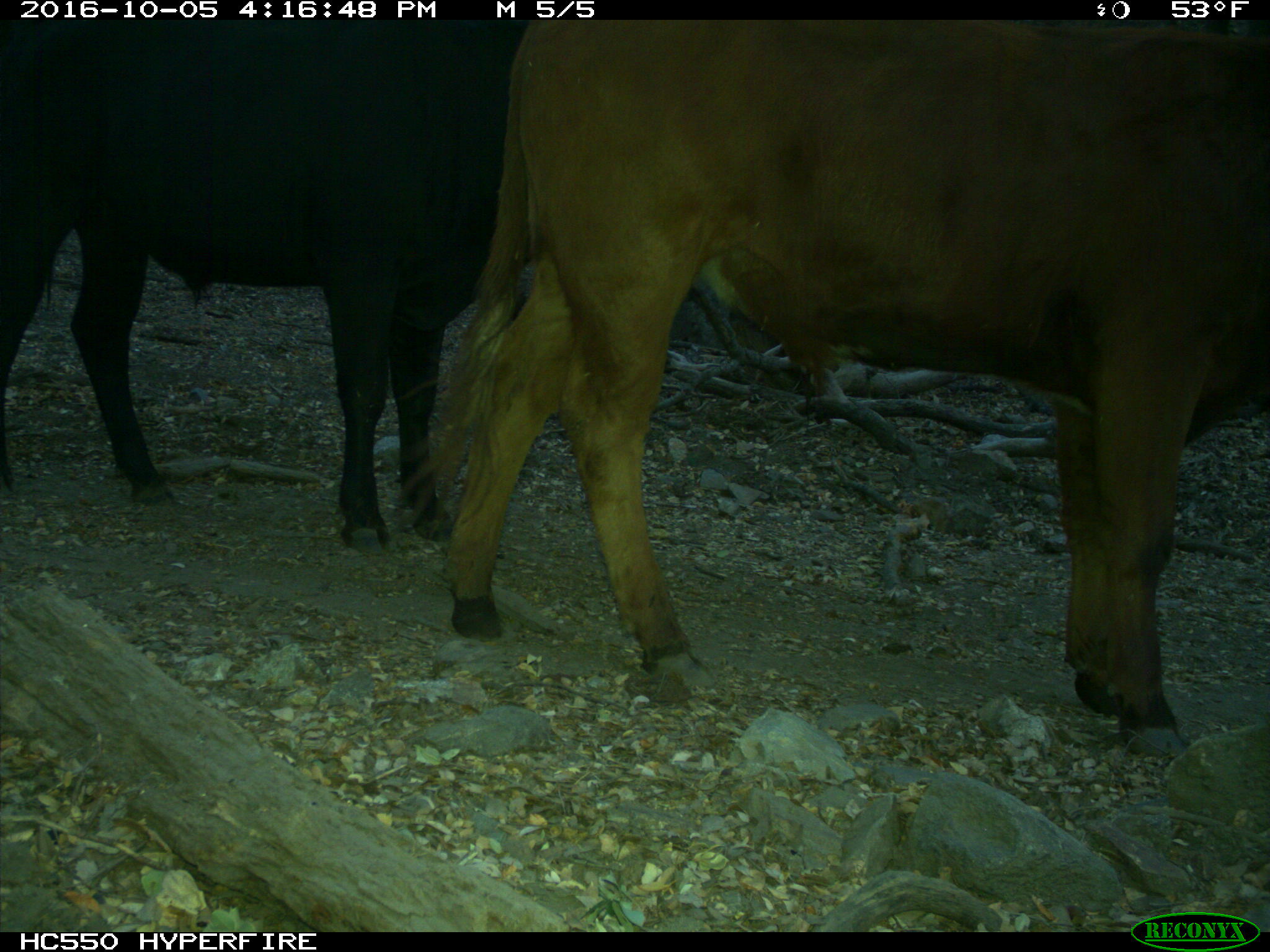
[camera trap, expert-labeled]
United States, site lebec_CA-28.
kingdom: Animalia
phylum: Chordata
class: Mammalia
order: Artiodactyla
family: Bovidae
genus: Bos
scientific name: Bos taurus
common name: domestic cow